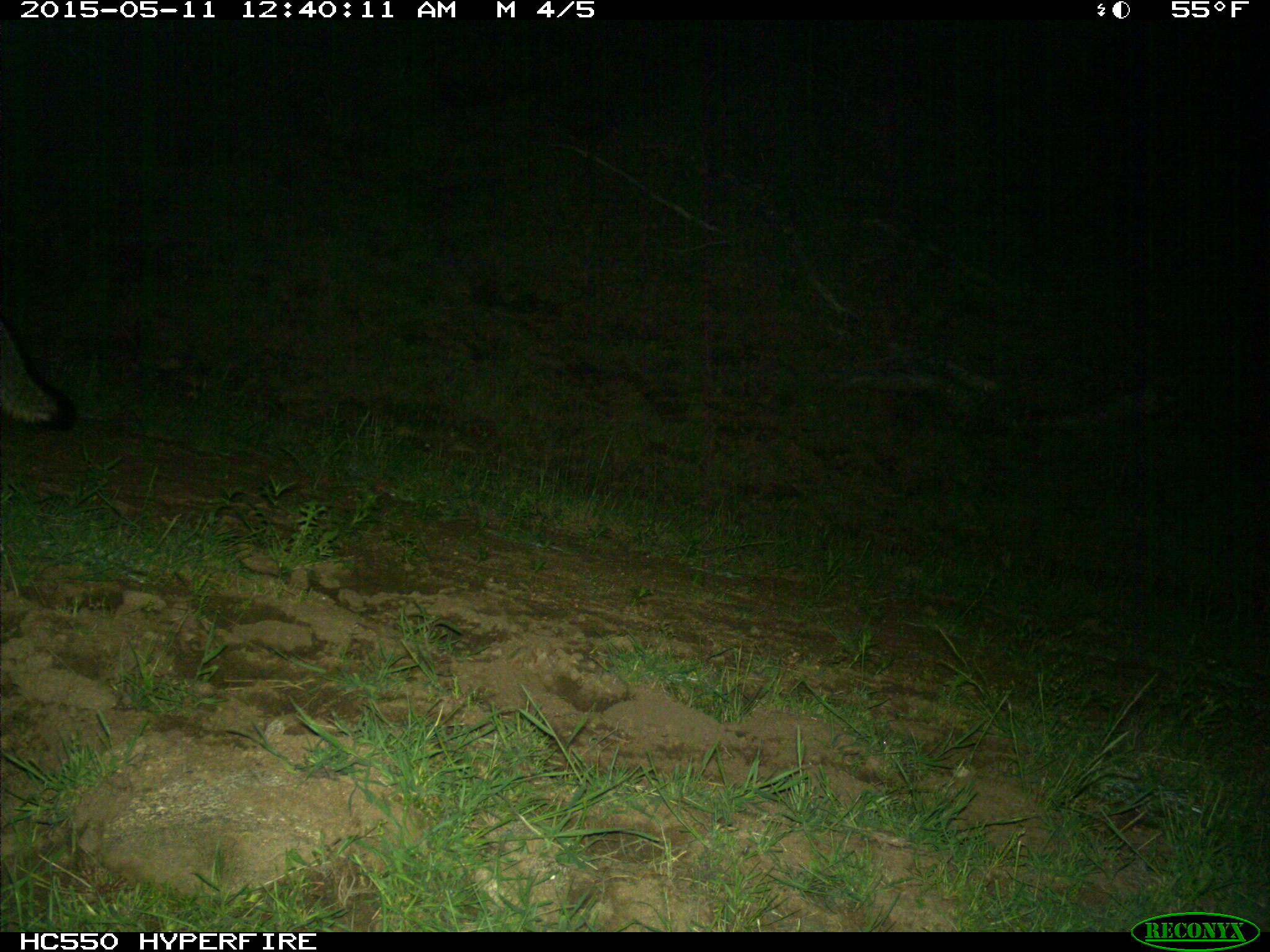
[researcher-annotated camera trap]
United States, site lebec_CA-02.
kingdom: Animalia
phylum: Chordata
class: Mammalia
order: Carnivora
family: Canidae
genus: Urocyon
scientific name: Urocyon cinereoargenteus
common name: gray fox